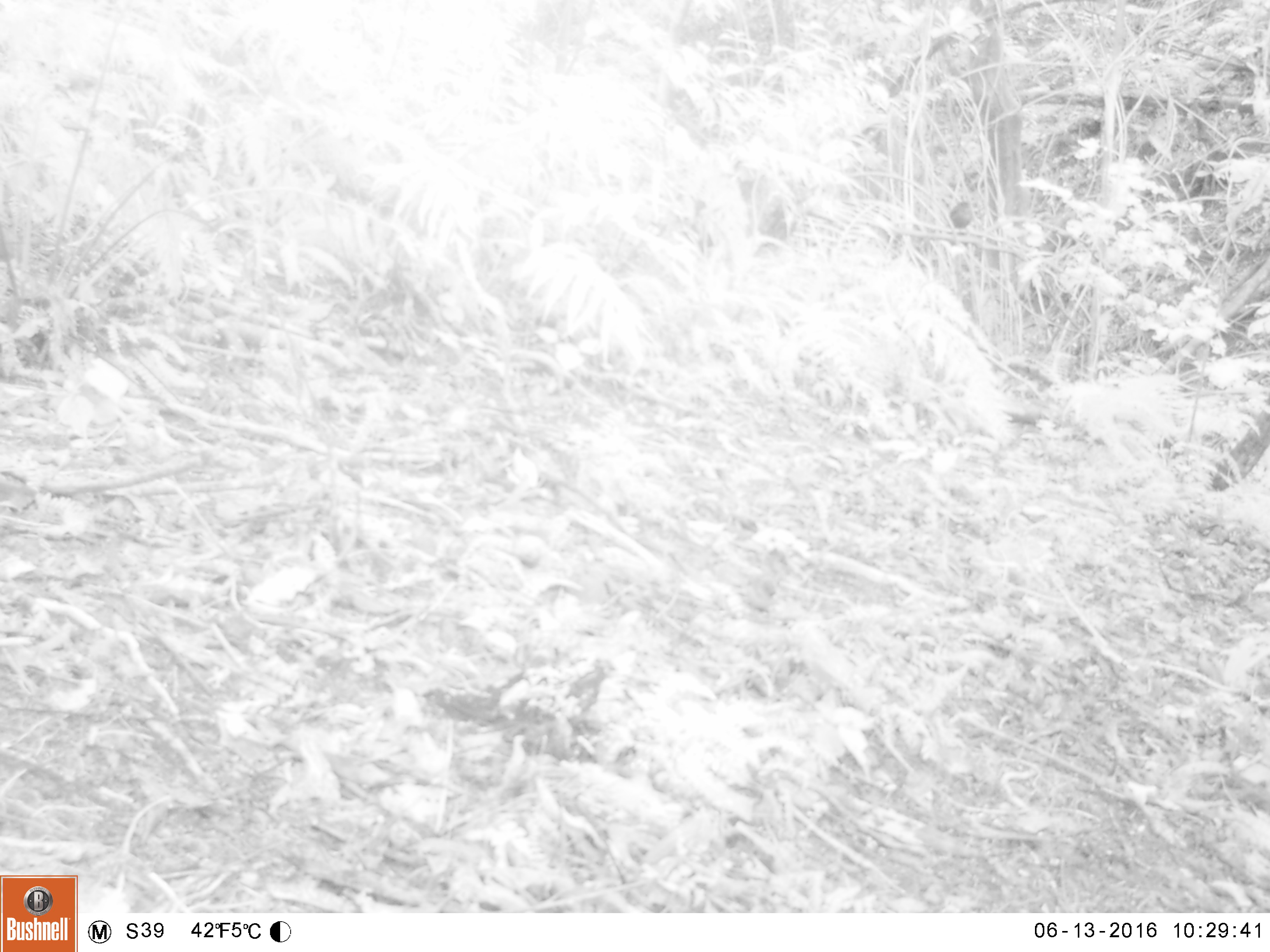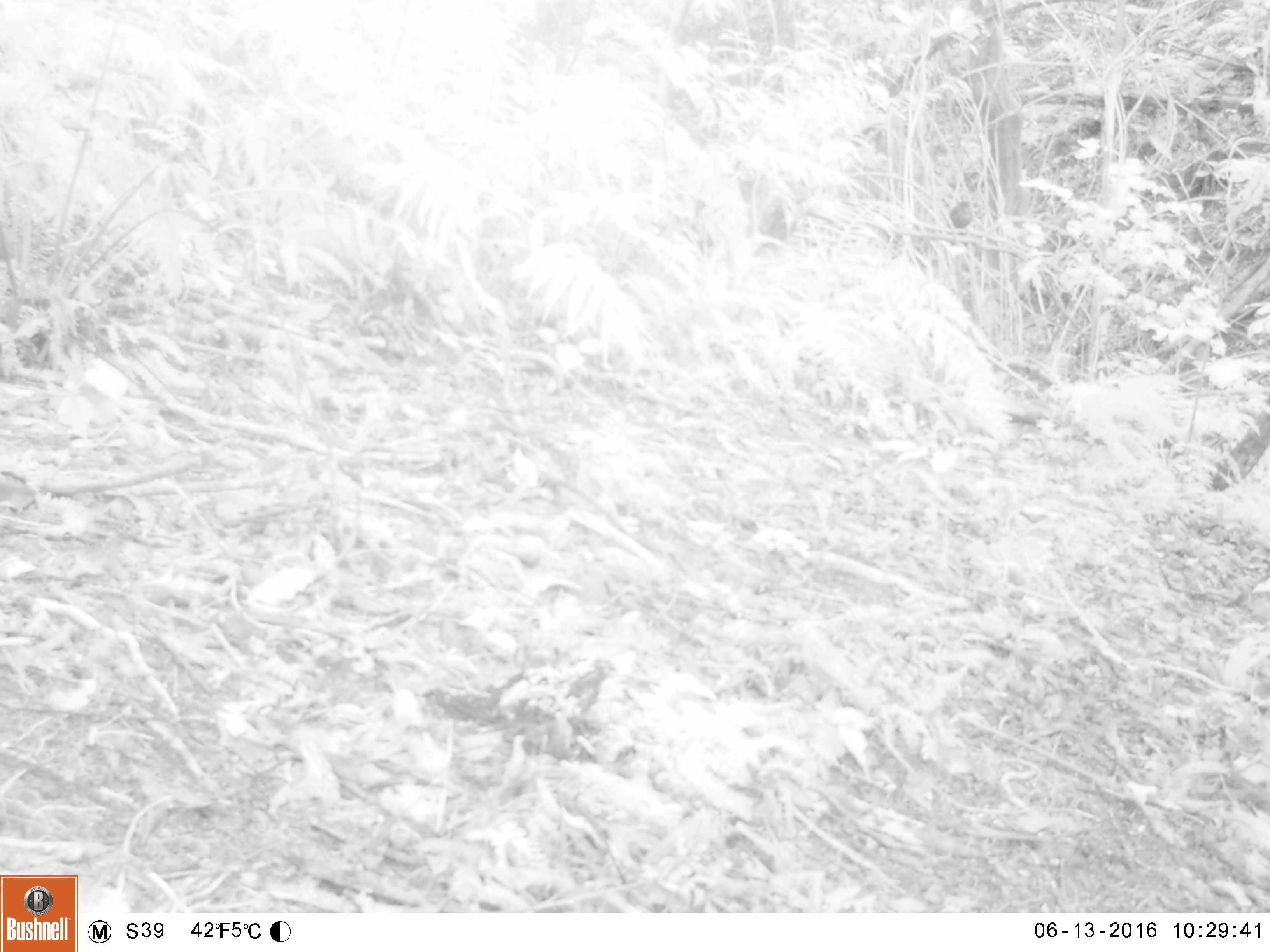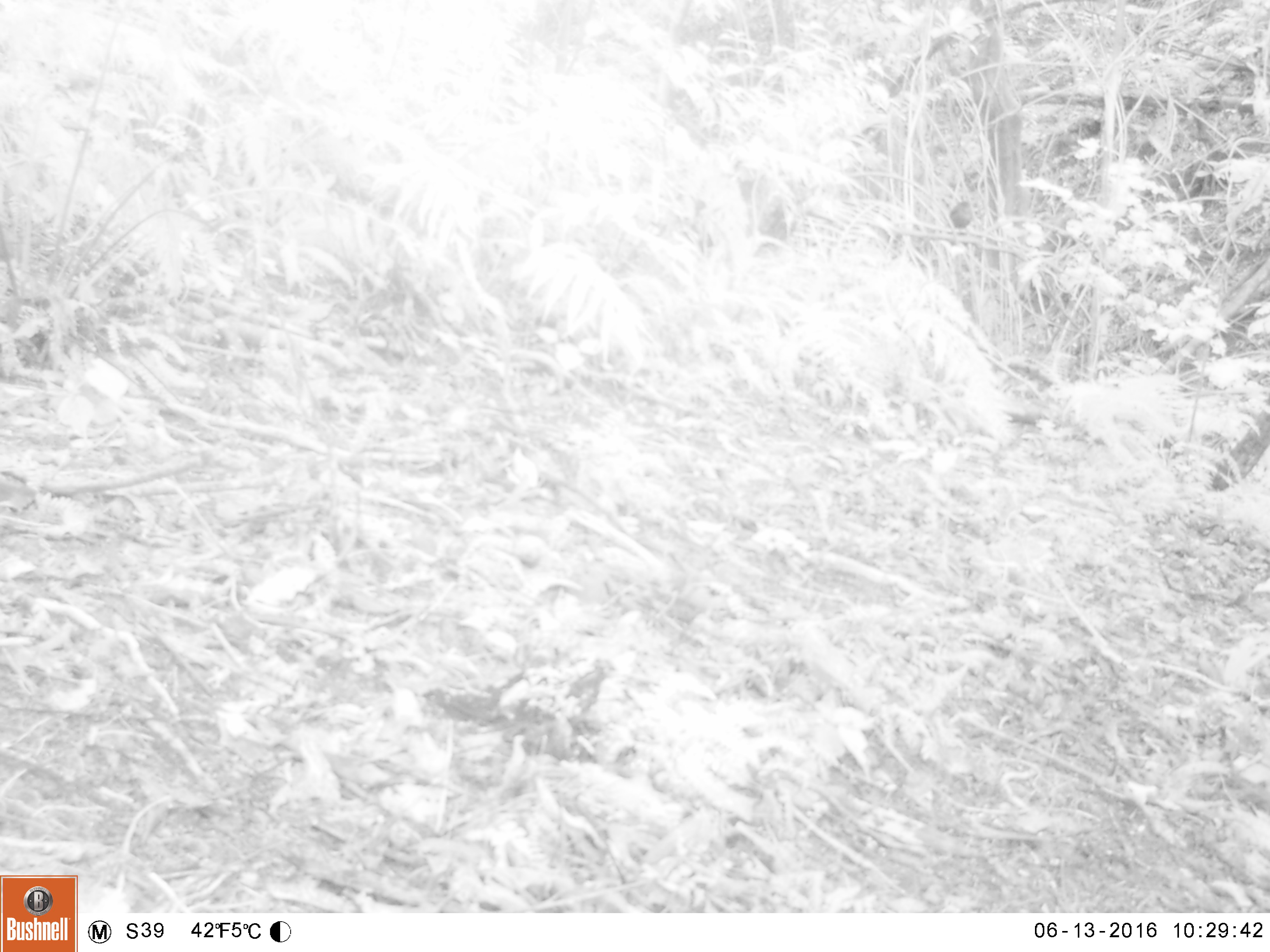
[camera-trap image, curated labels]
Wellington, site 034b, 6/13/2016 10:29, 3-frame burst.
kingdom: Animalia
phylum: Chordata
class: Aves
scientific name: Aves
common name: bird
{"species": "bird (Aves)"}